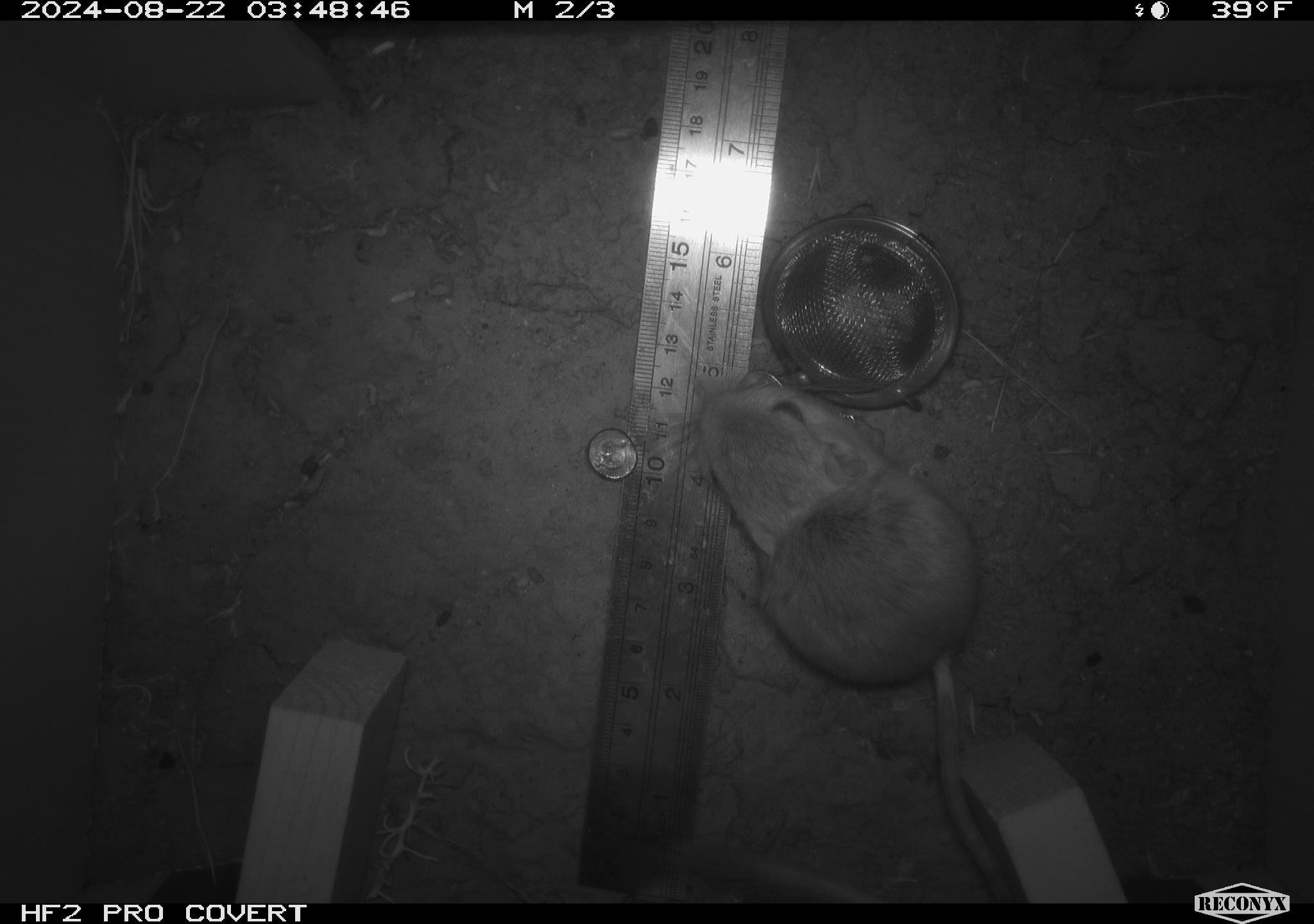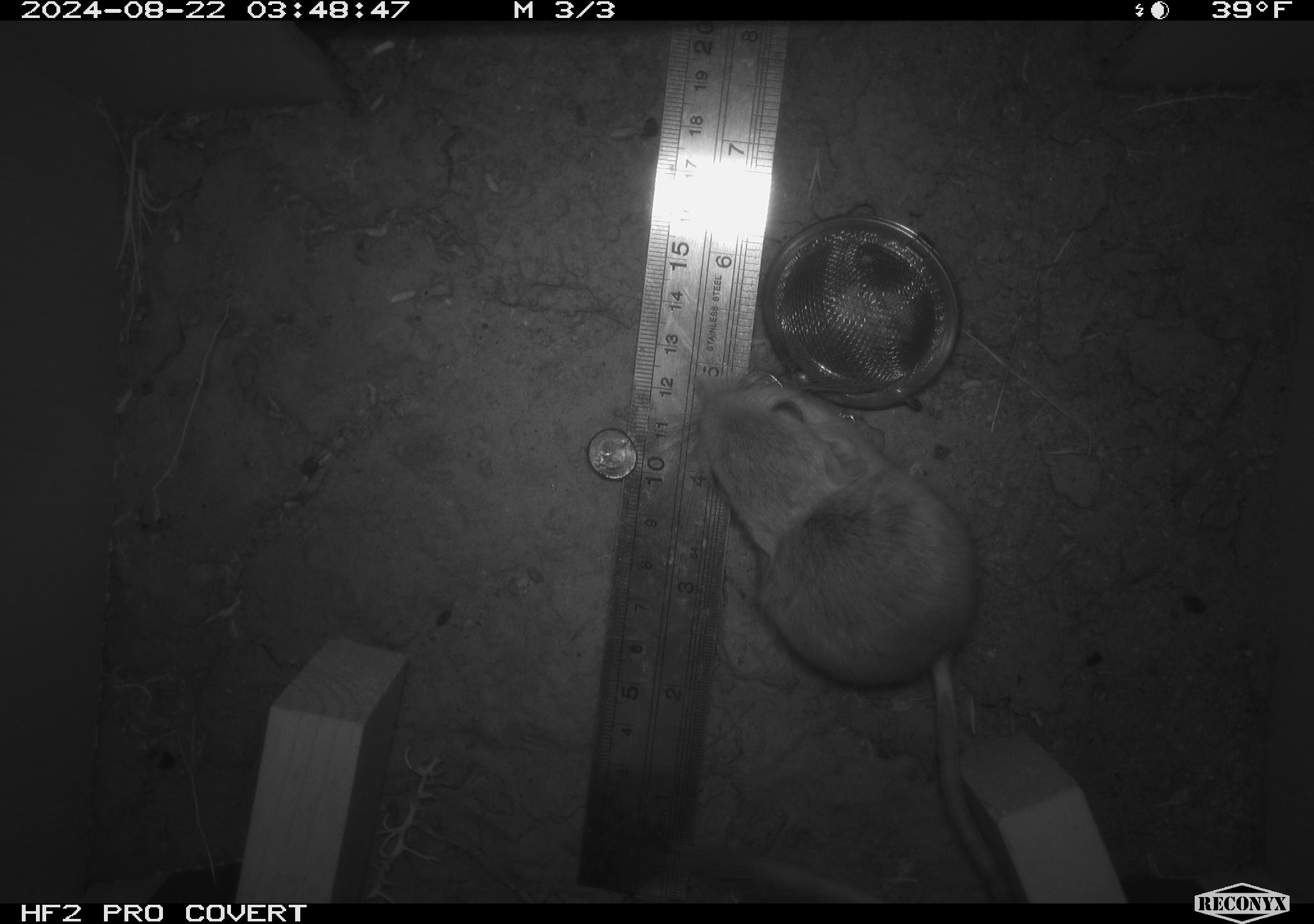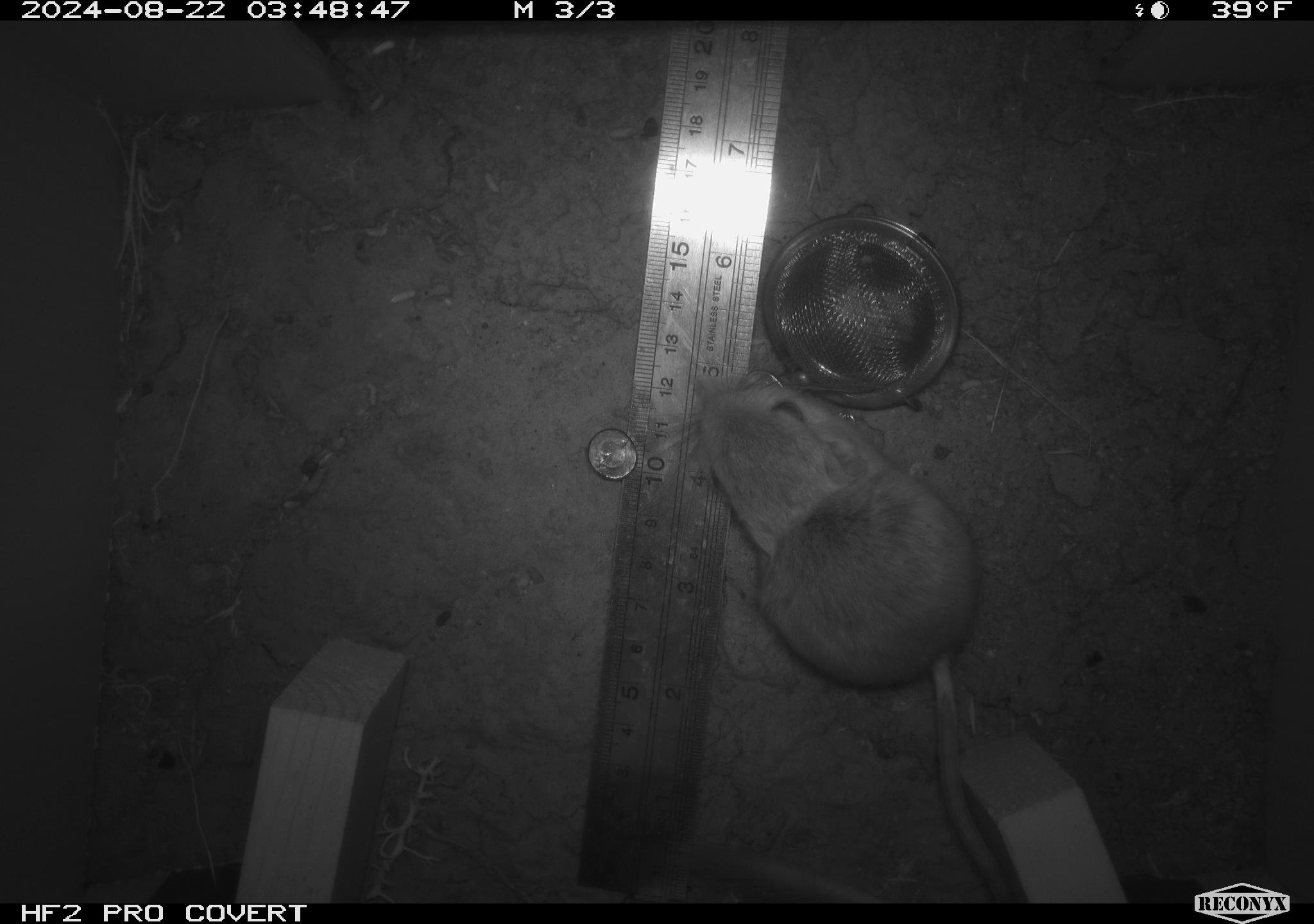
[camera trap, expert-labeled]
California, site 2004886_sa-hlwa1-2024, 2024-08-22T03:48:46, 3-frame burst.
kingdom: Animalia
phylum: Chordata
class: Mammalia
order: Rodentia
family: Heteromyidae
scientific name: Heteromyidae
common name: kangaroo rats and pocket mice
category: heteromyidae family